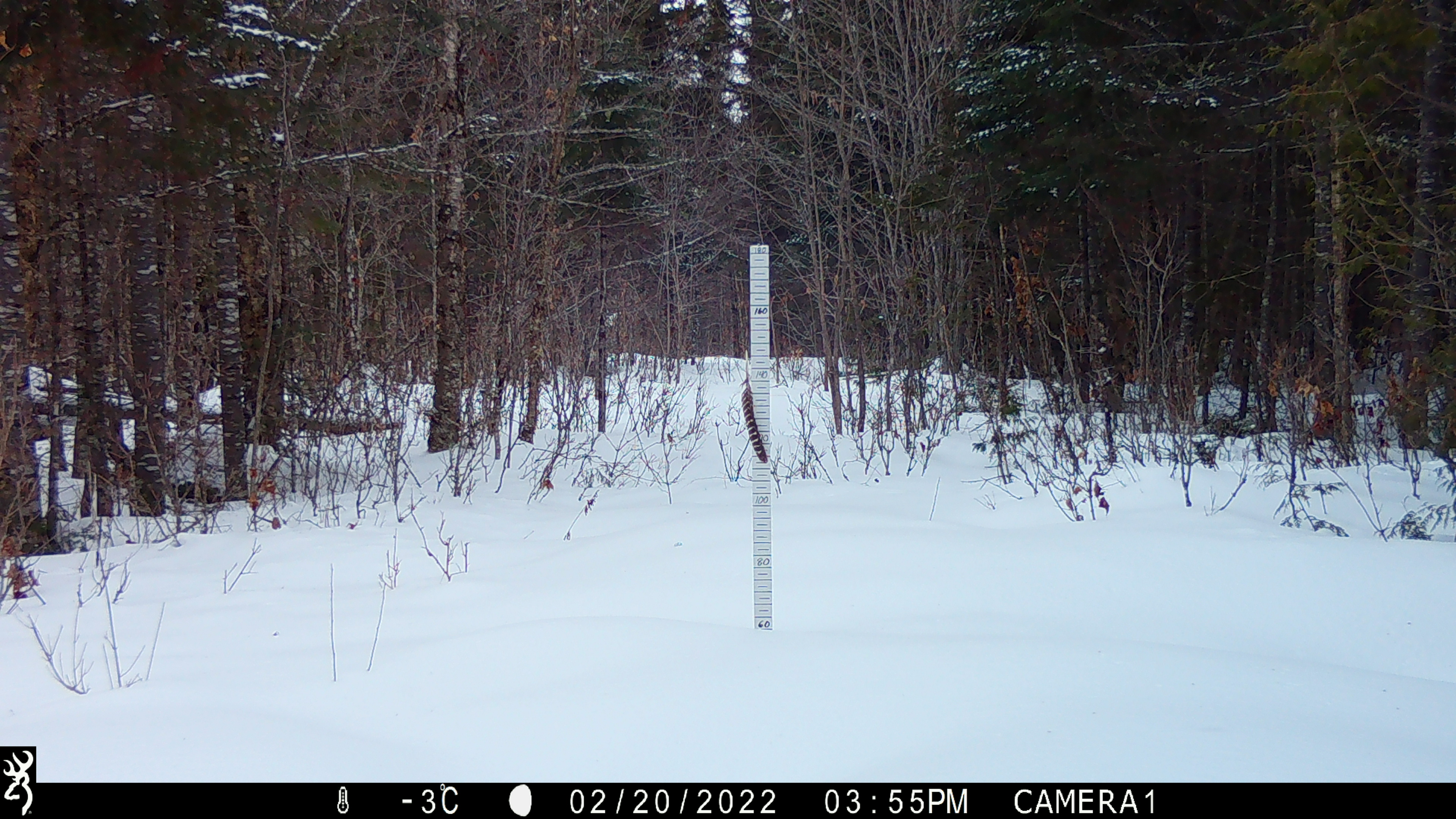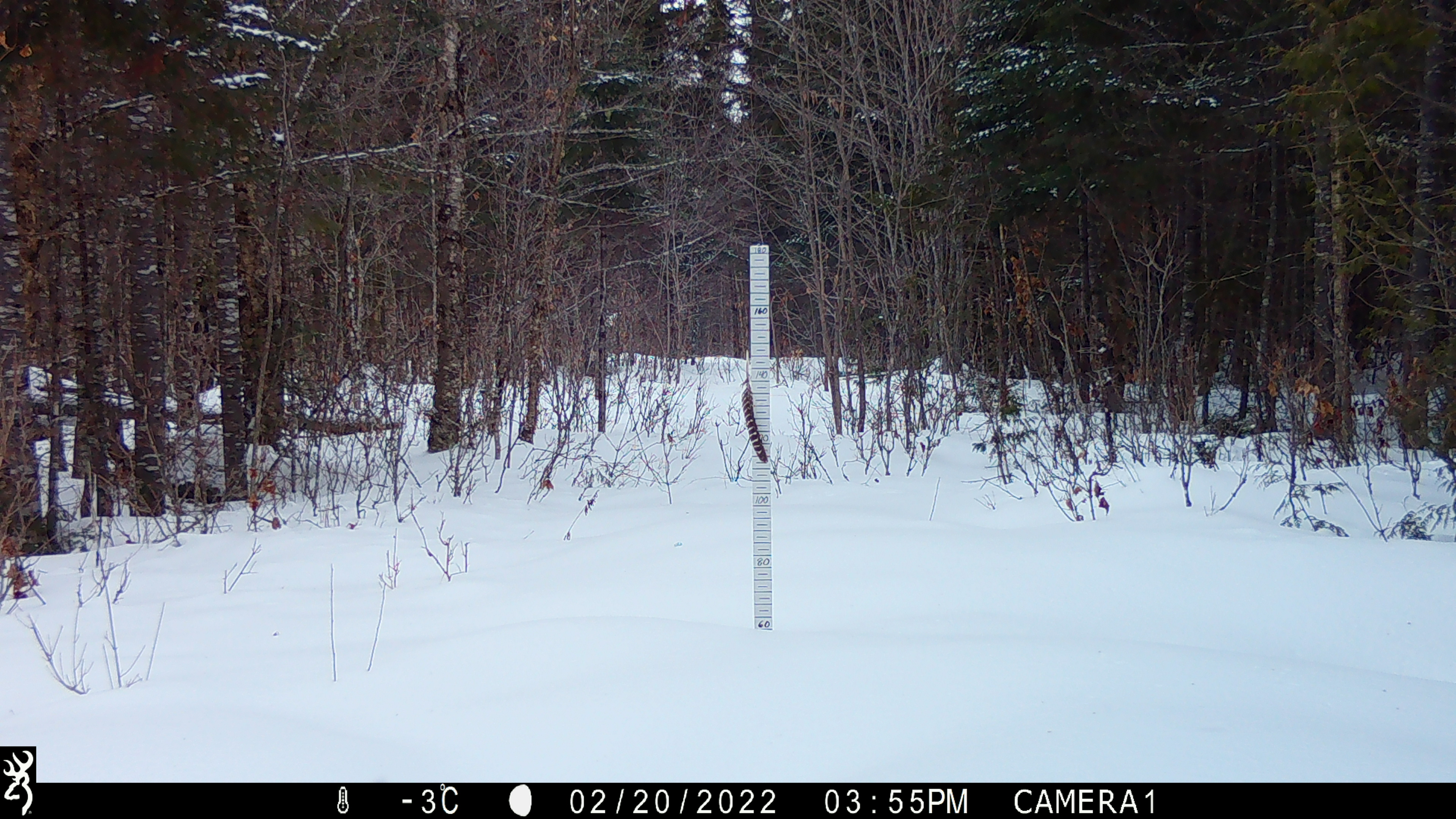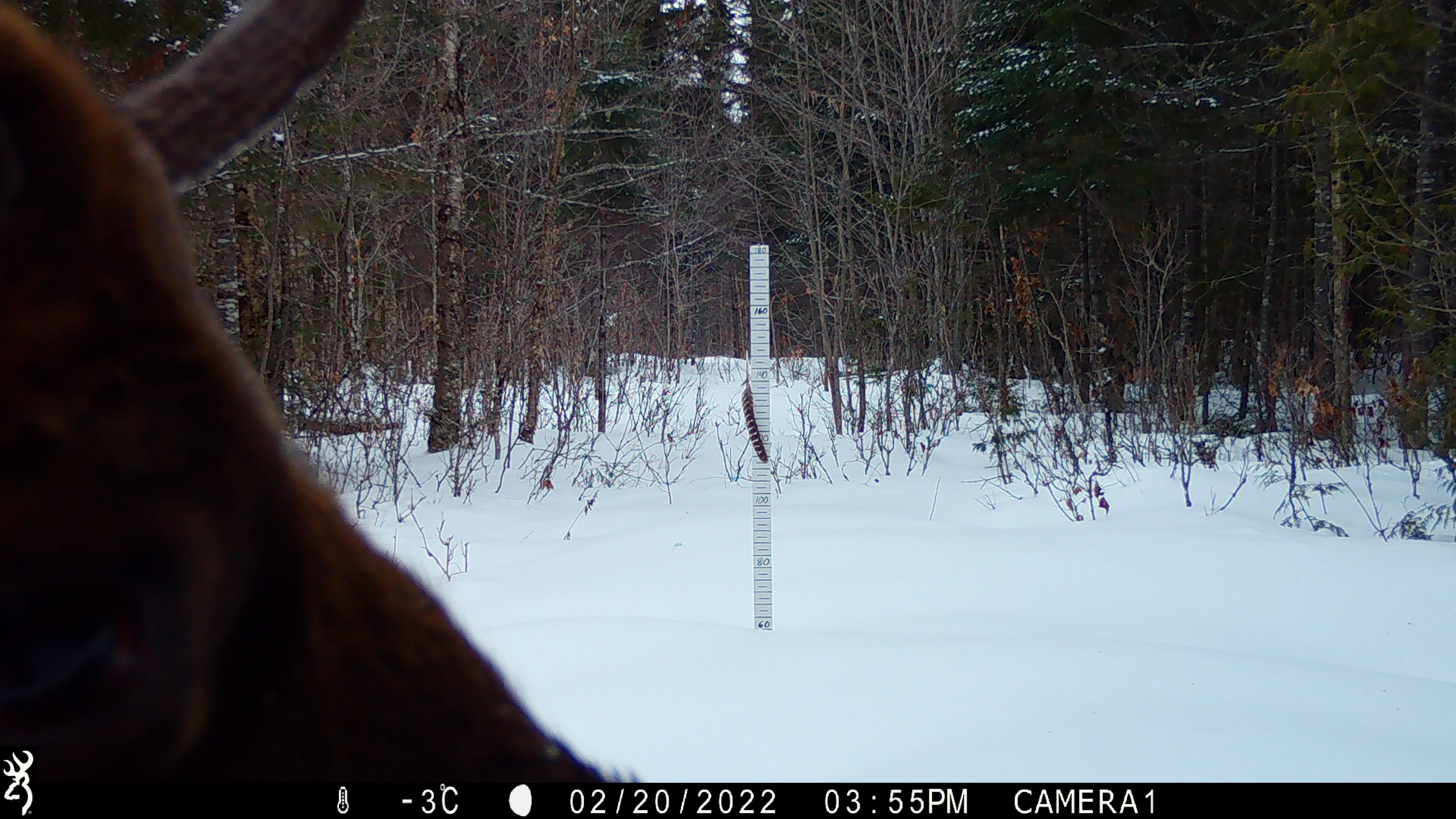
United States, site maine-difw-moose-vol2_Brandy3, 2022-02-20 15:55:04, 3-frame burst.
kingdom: Animalia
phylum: Chordata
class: Mammalia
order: Artiodactyla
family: Cervidae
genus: Alces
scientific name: Alces alces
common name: moose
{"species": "moose (Alces alces)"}